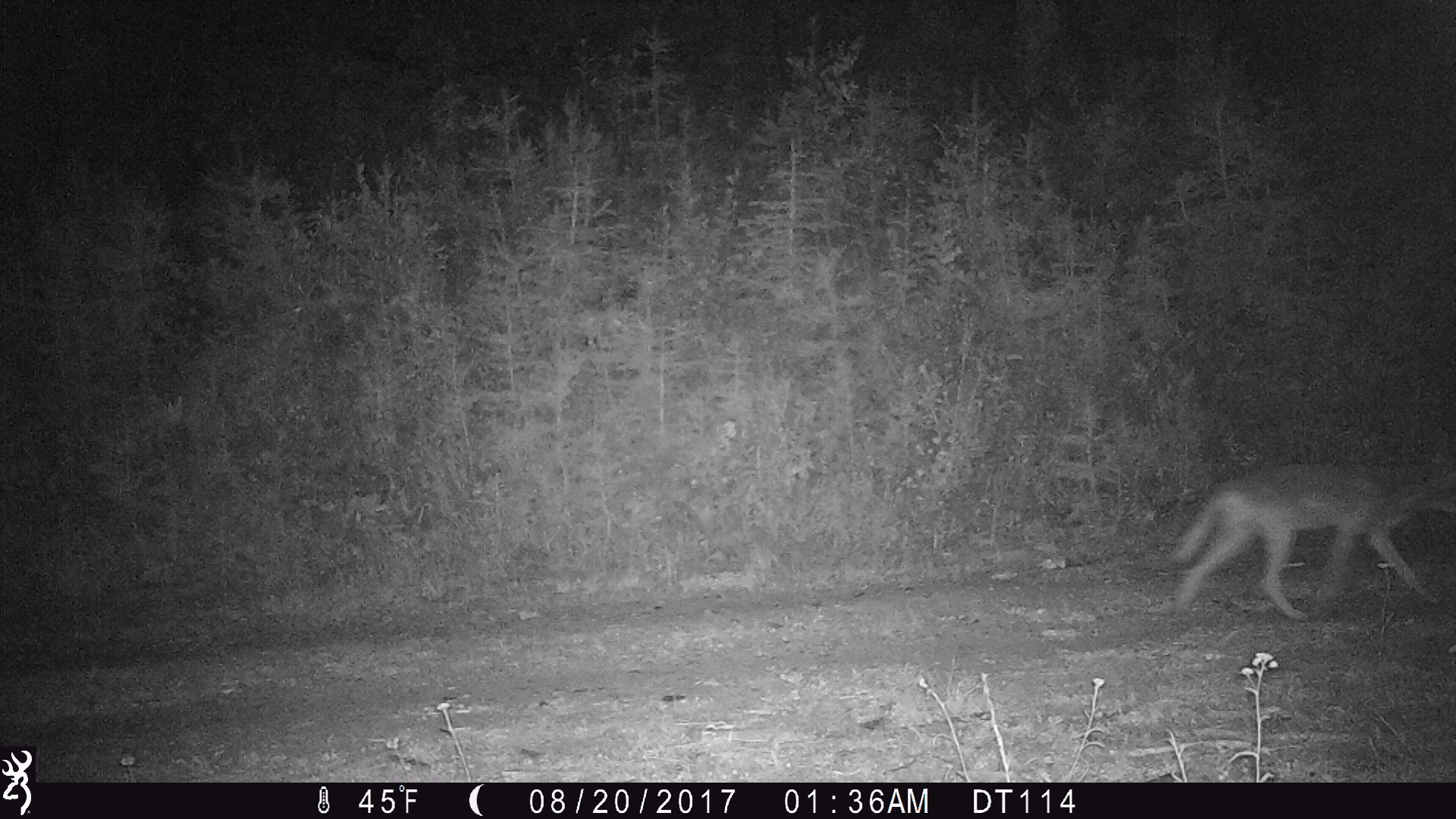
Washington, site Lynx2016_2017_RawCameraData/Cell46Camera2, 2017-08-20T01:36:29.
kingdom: Animalia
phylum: Chordata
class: Mammalia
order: Carnivora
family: Canidae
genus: Canis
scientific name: Canis latrans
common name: coyote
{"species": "Canis latrans (coyote)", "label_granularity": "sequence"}